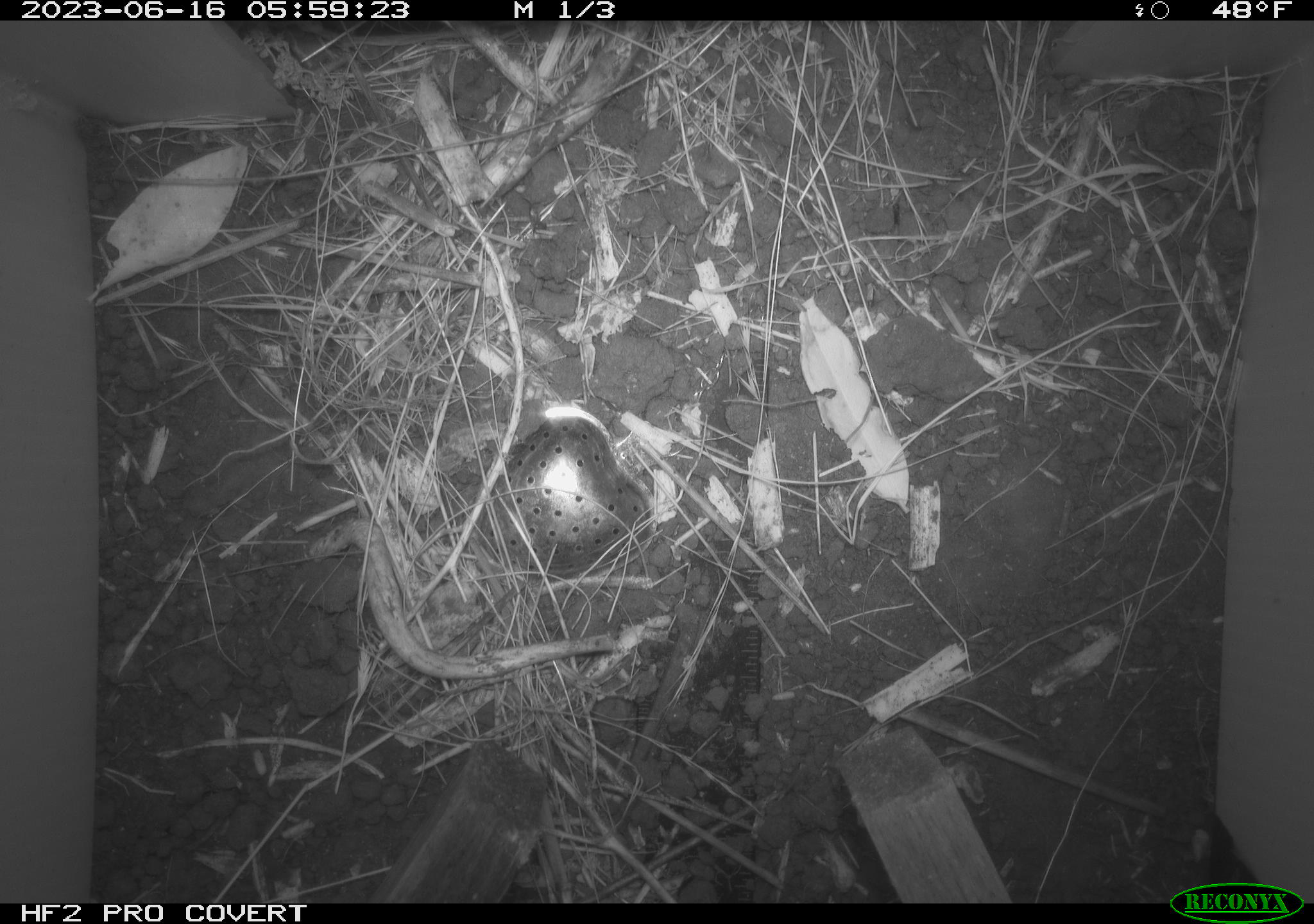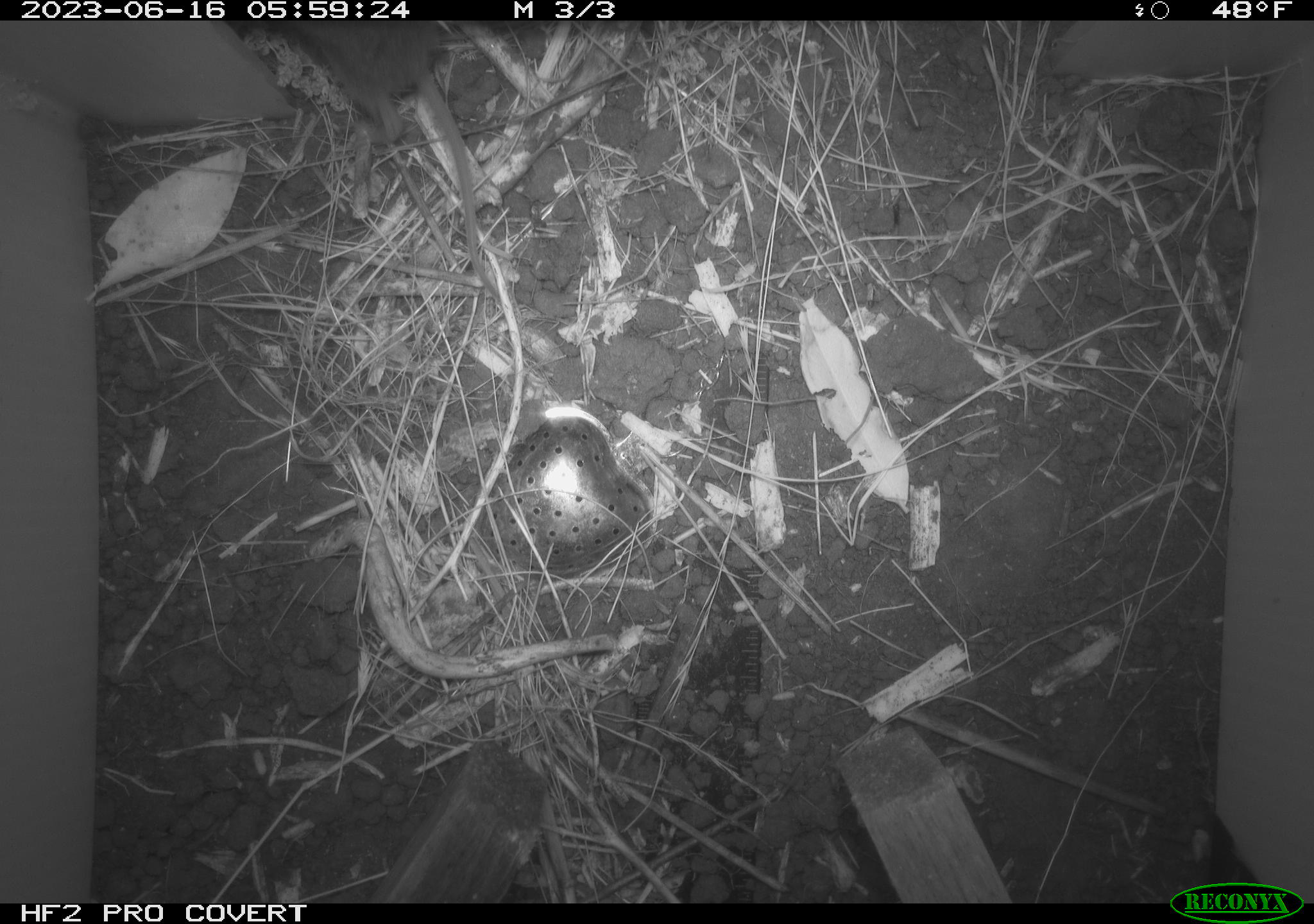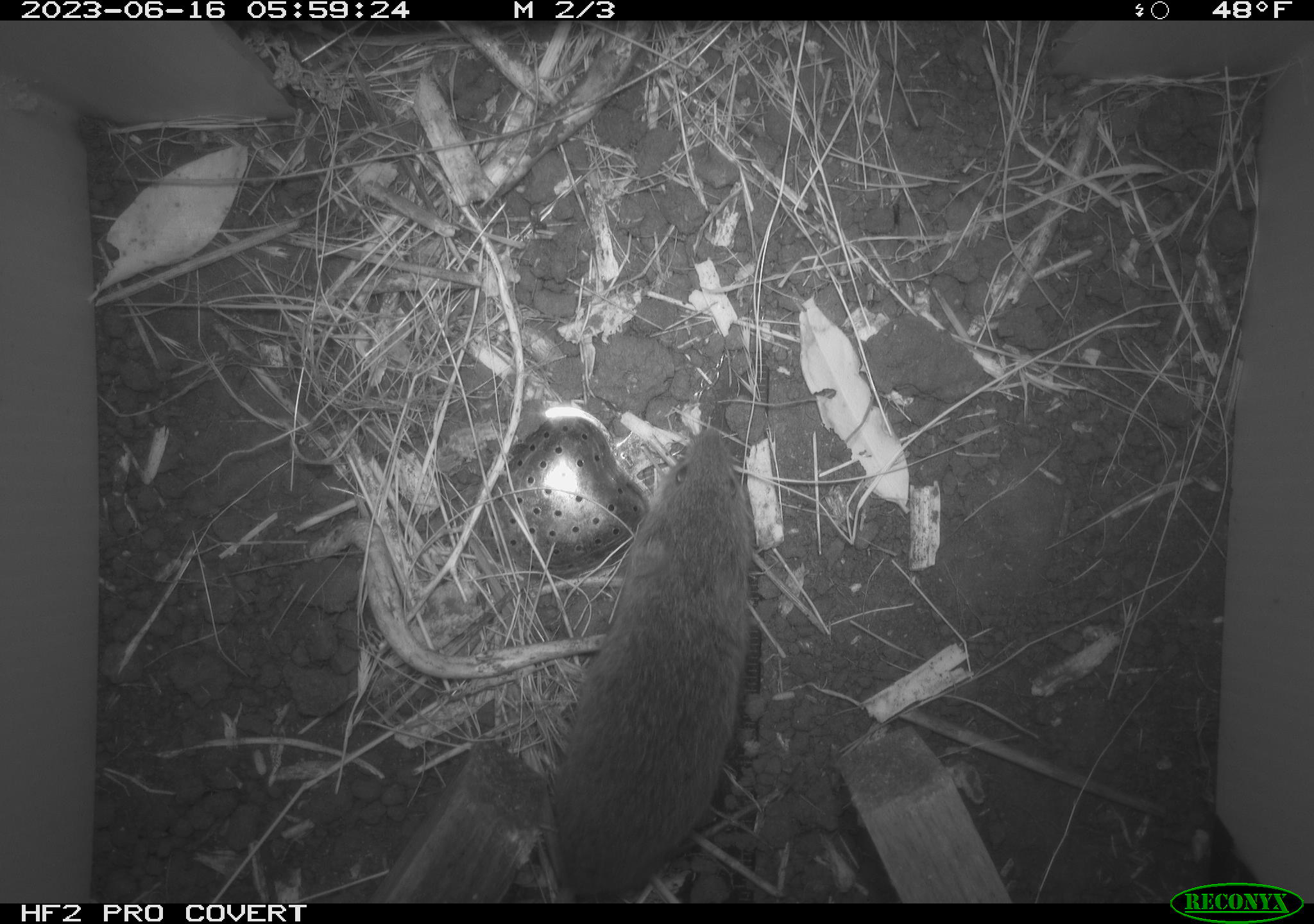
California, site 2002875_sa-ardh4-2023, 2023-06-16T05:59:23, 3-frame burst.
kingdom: Animalia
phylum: Chordata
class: Mammalia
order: Rodentia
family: Cricetidae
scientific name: Arvicolinae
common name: voles, lemmings, and muskrats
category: arvicolinae subfamily